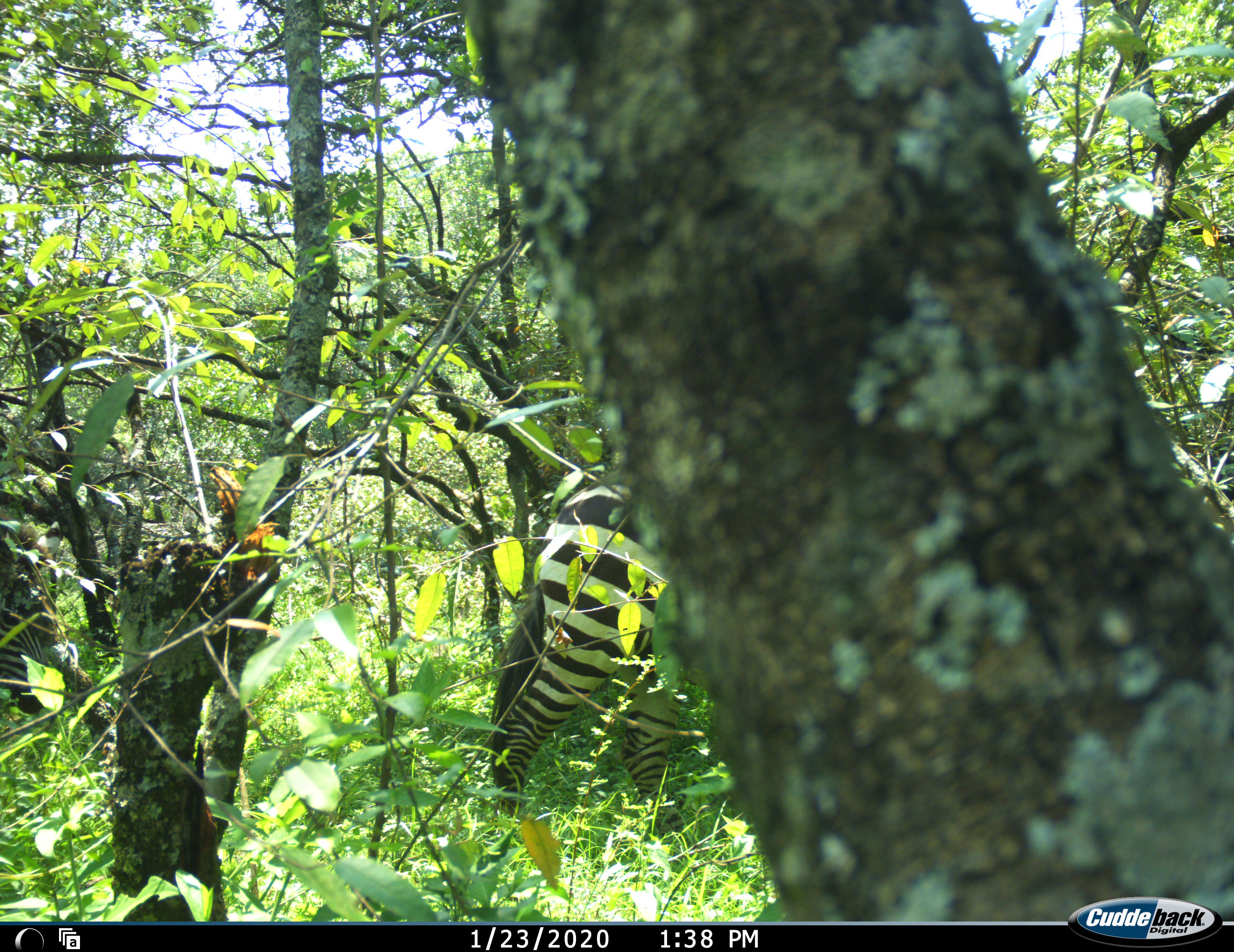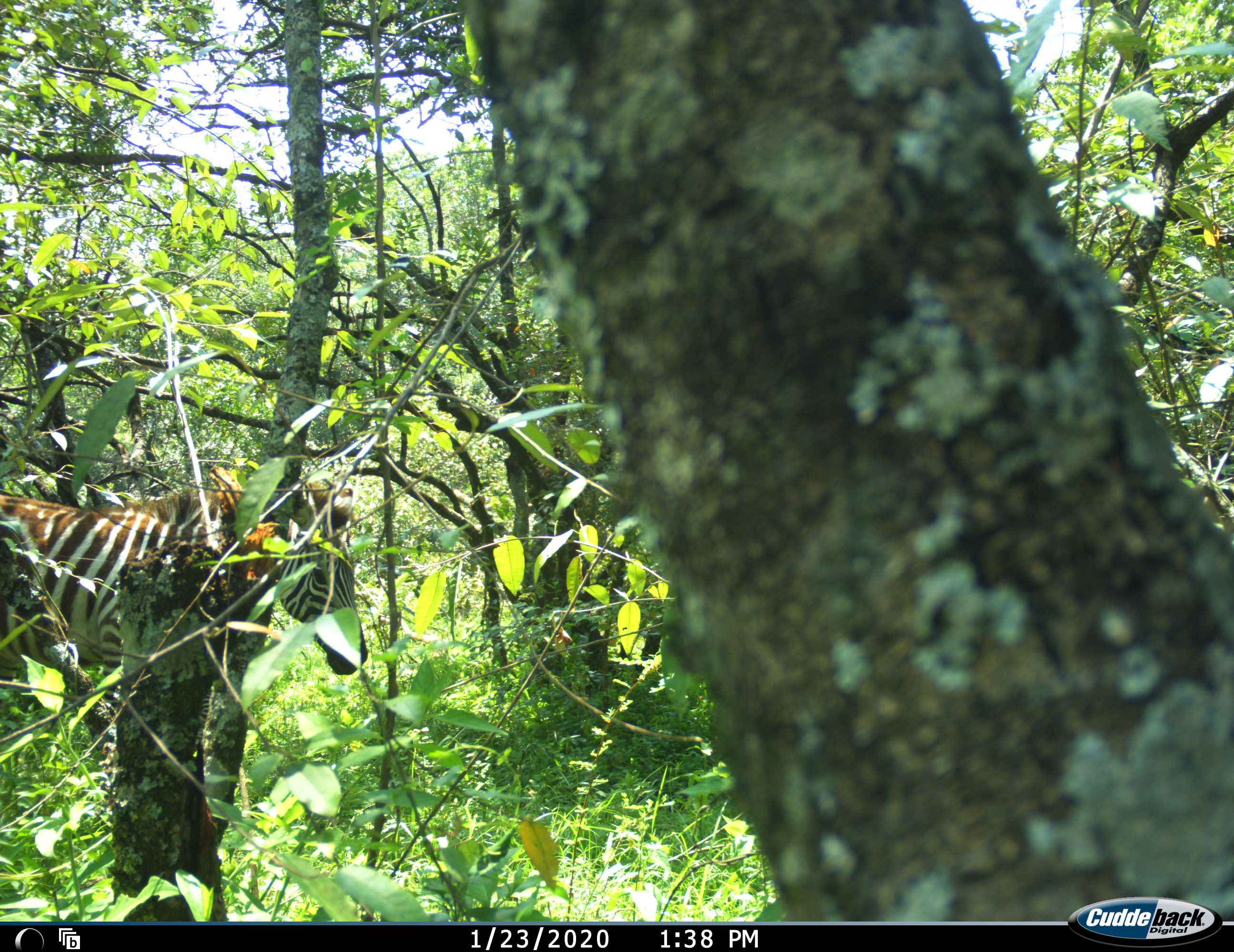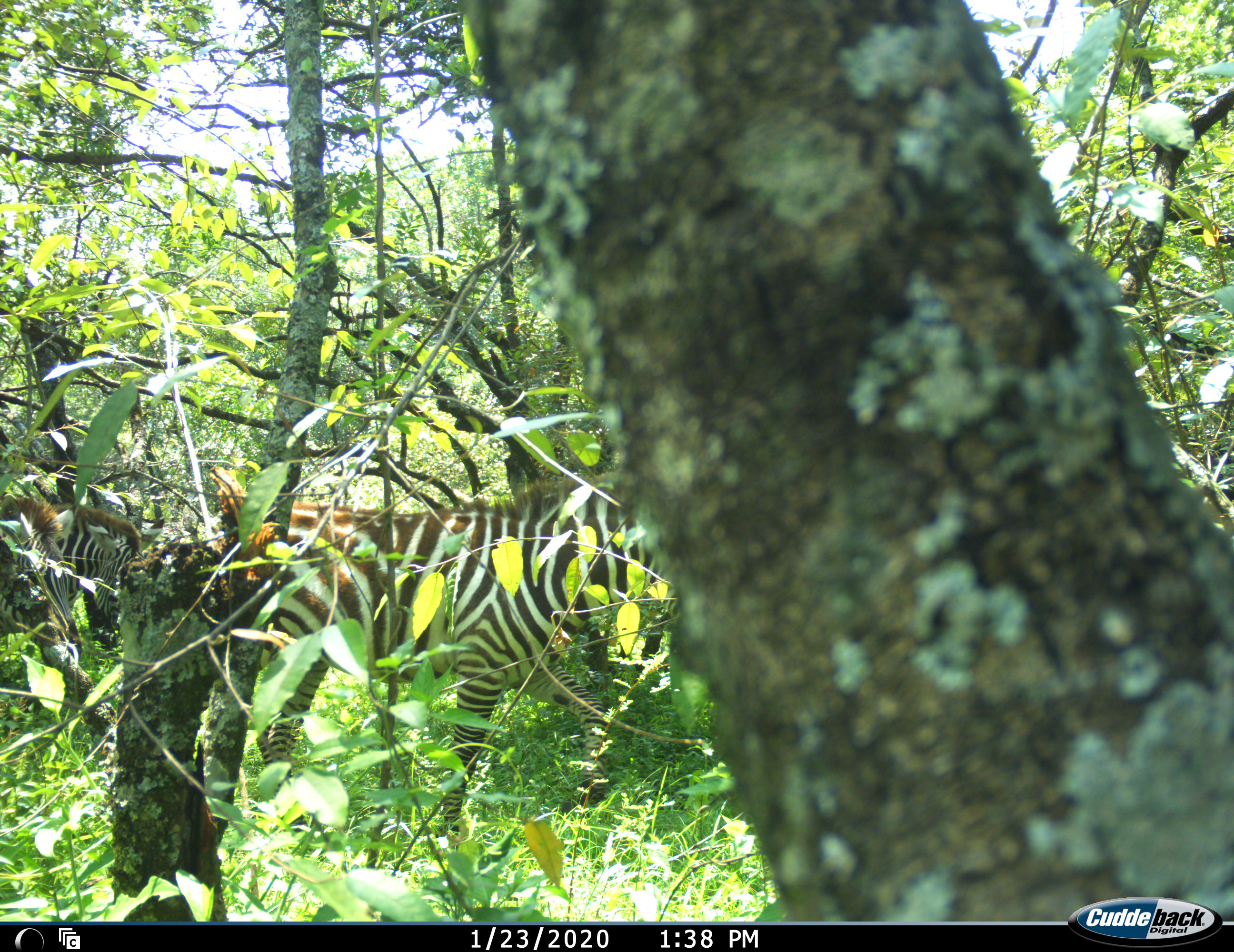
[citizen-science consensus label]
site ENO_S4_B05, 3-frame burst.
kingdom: Animalia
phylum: Chordata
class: Mammalia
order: Perissodactyla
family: Equidae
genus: Equus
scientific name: Equus quagga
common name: plains zebra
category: zebraplains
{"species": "zebraplains (plains zebra) (Equus quagga)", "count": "2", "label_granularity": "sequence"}